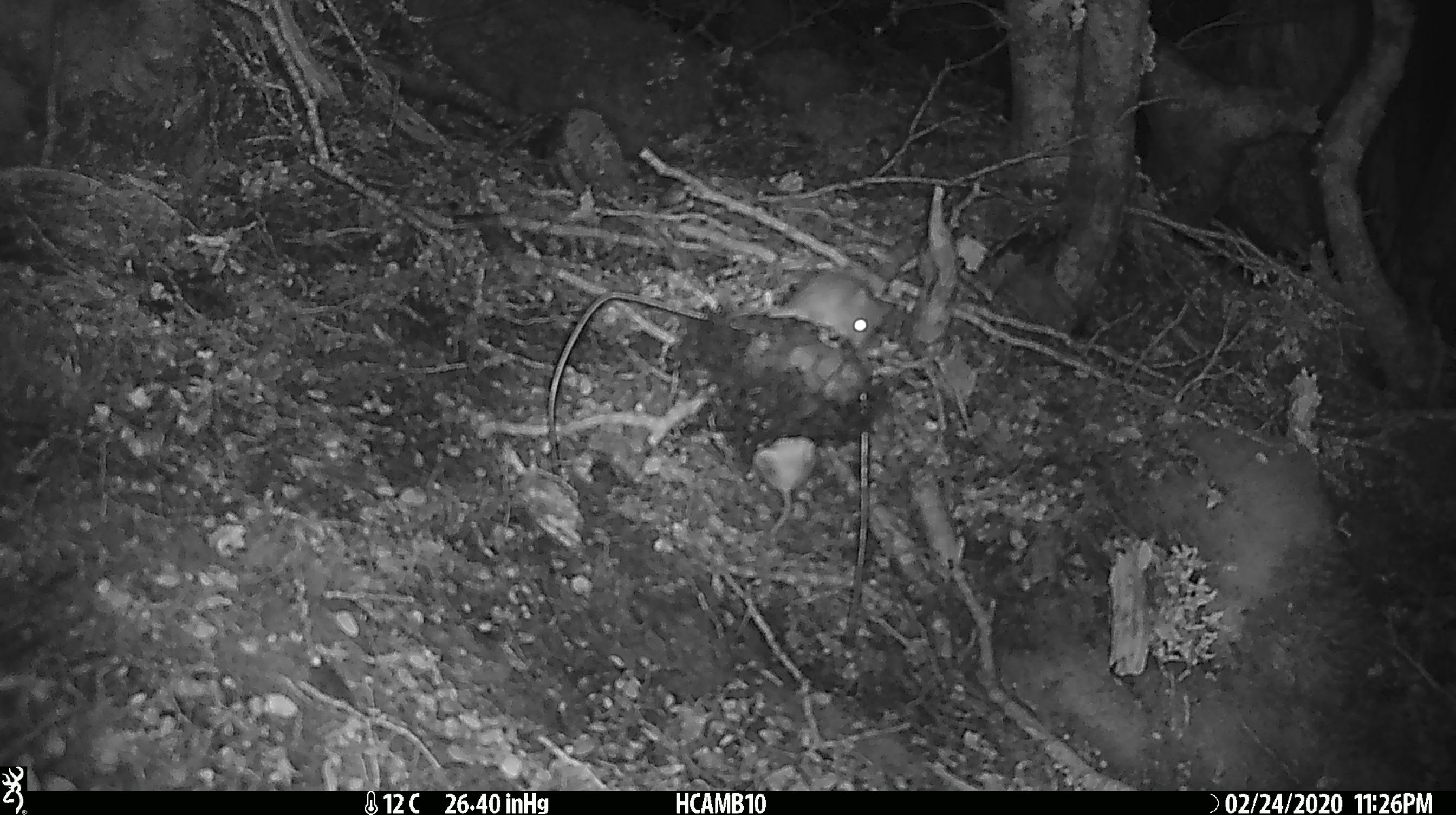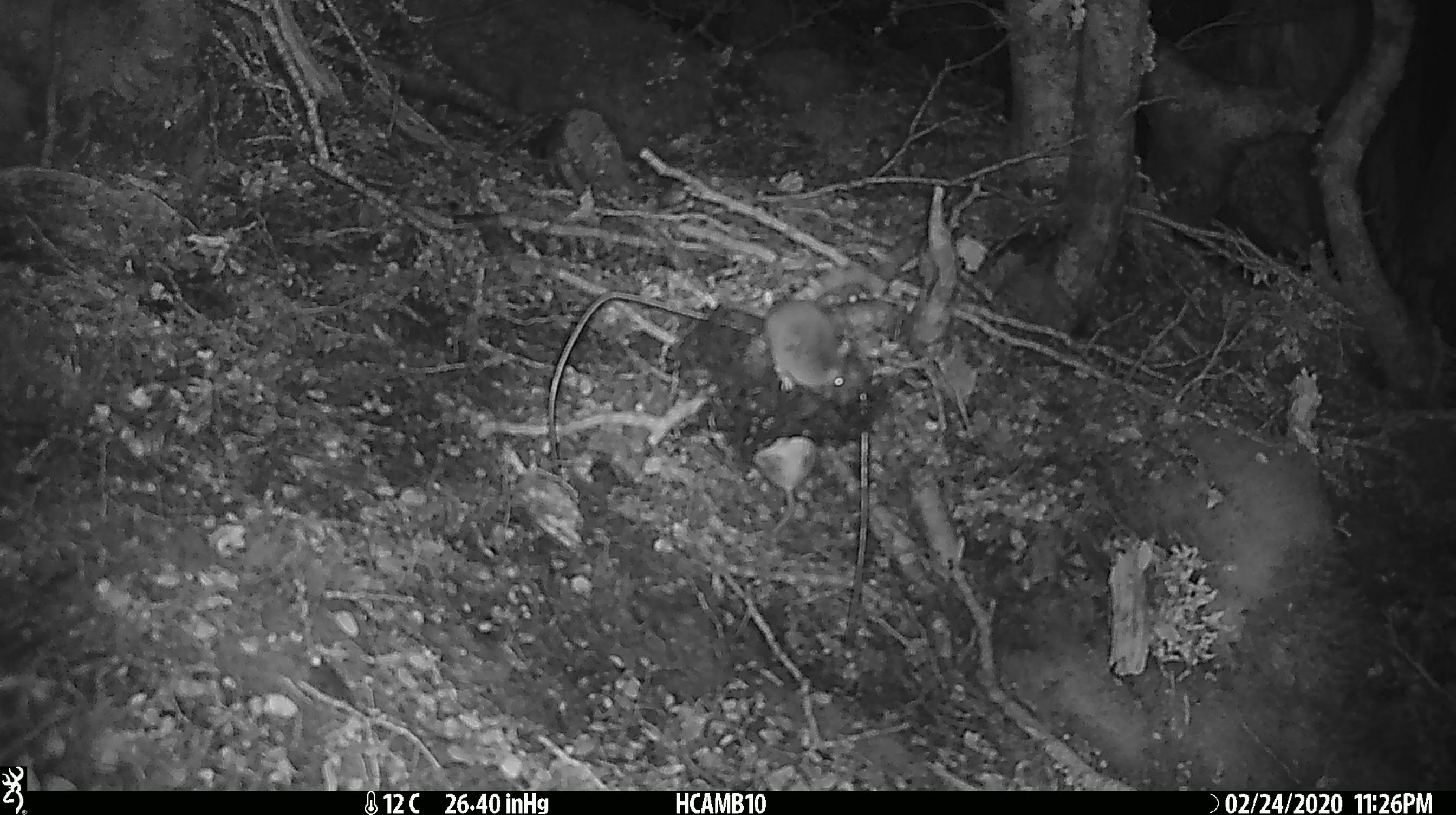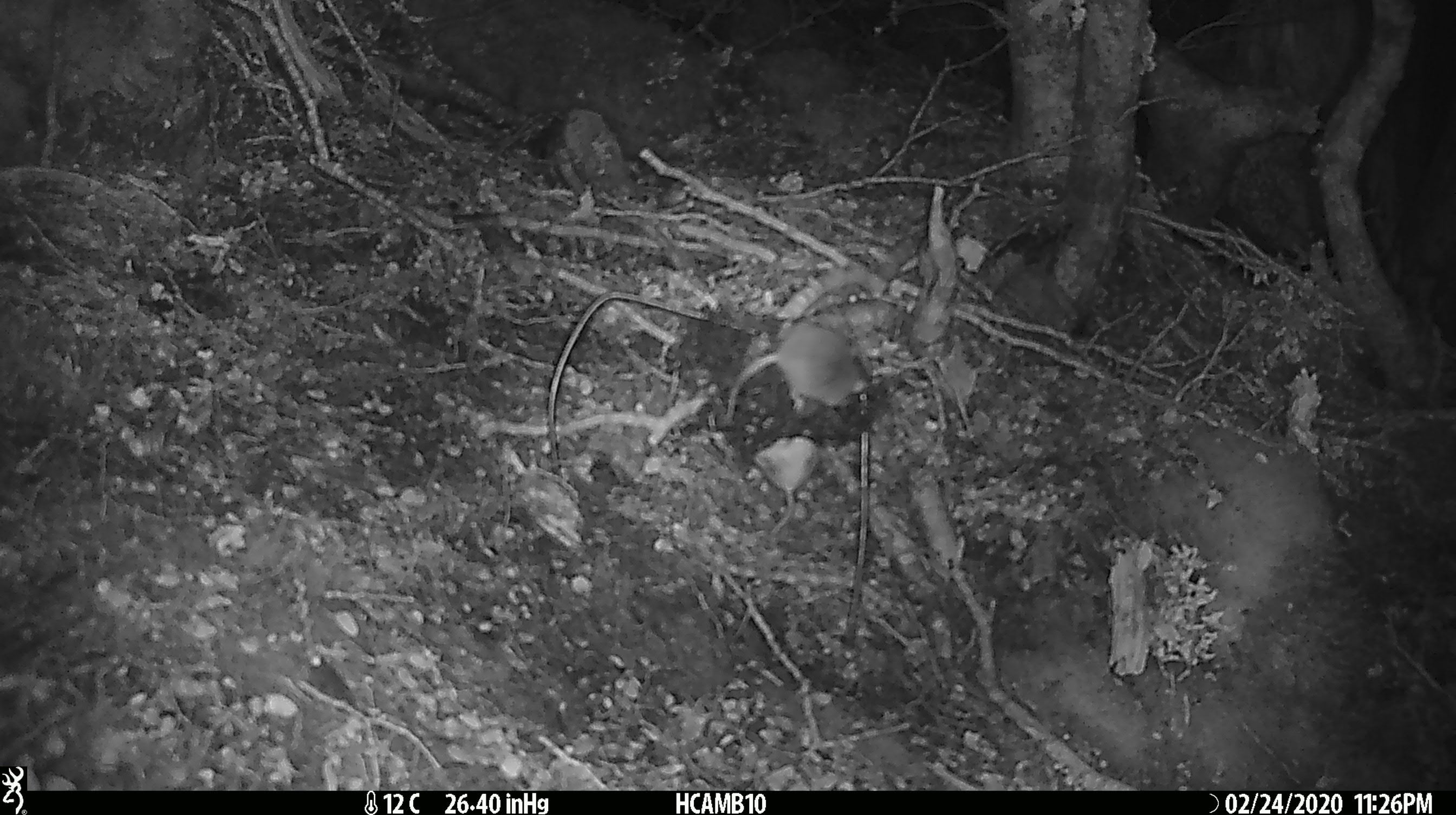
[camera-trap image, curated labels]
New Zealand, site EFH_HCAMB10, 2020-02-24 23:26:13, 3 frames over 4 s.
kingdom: Animalia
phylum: Chordata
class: Mammalia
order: Rodentia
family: Muridae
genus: Mus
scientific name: Mus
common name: mouse